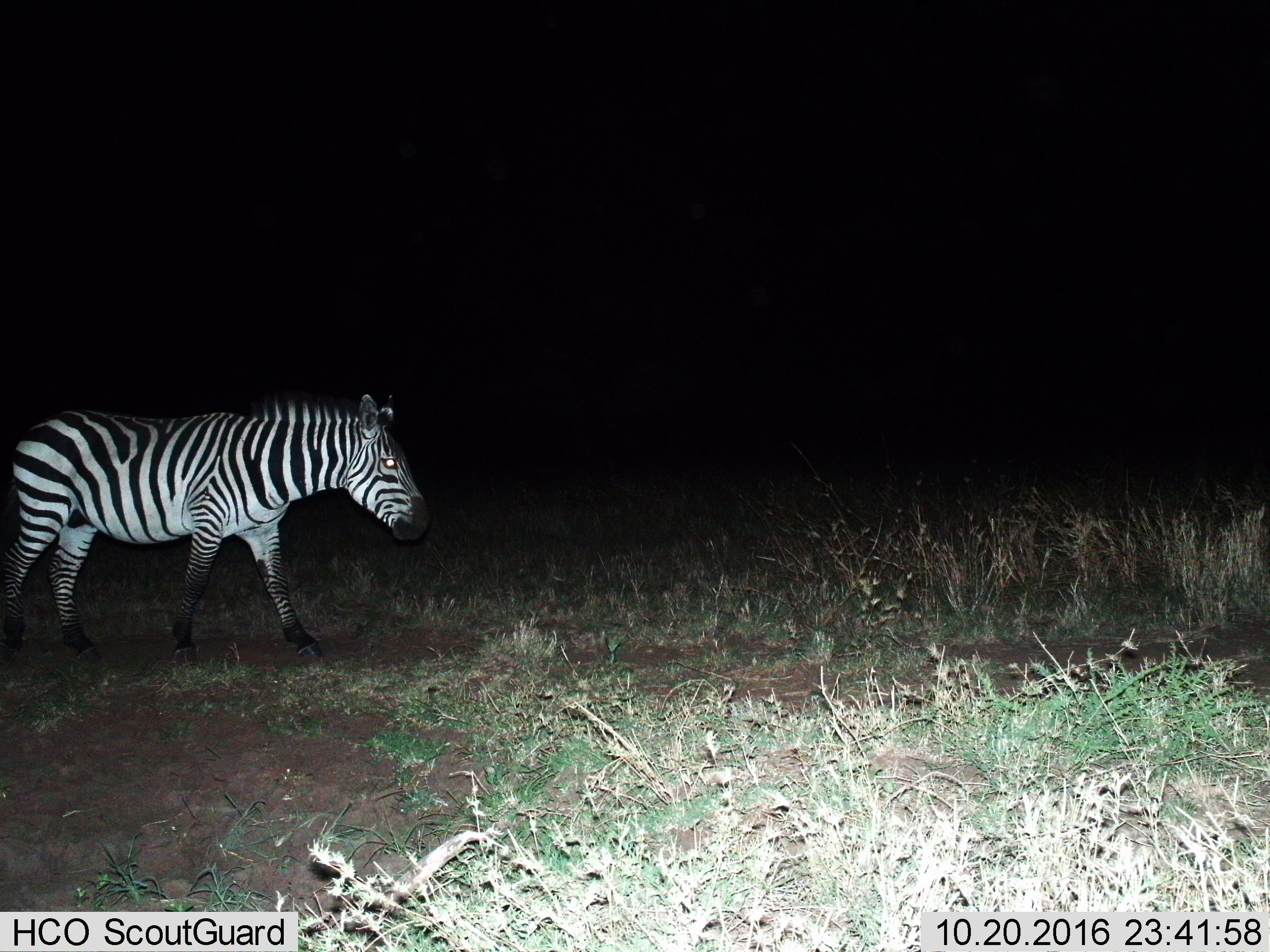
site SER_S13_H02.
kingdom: Animalia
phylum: Chordata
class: Mammalia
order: Perissodactyla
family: Equidae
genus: Equus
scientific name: Equus quagga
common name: plains zebra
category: zebraplains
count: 1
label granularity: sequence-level